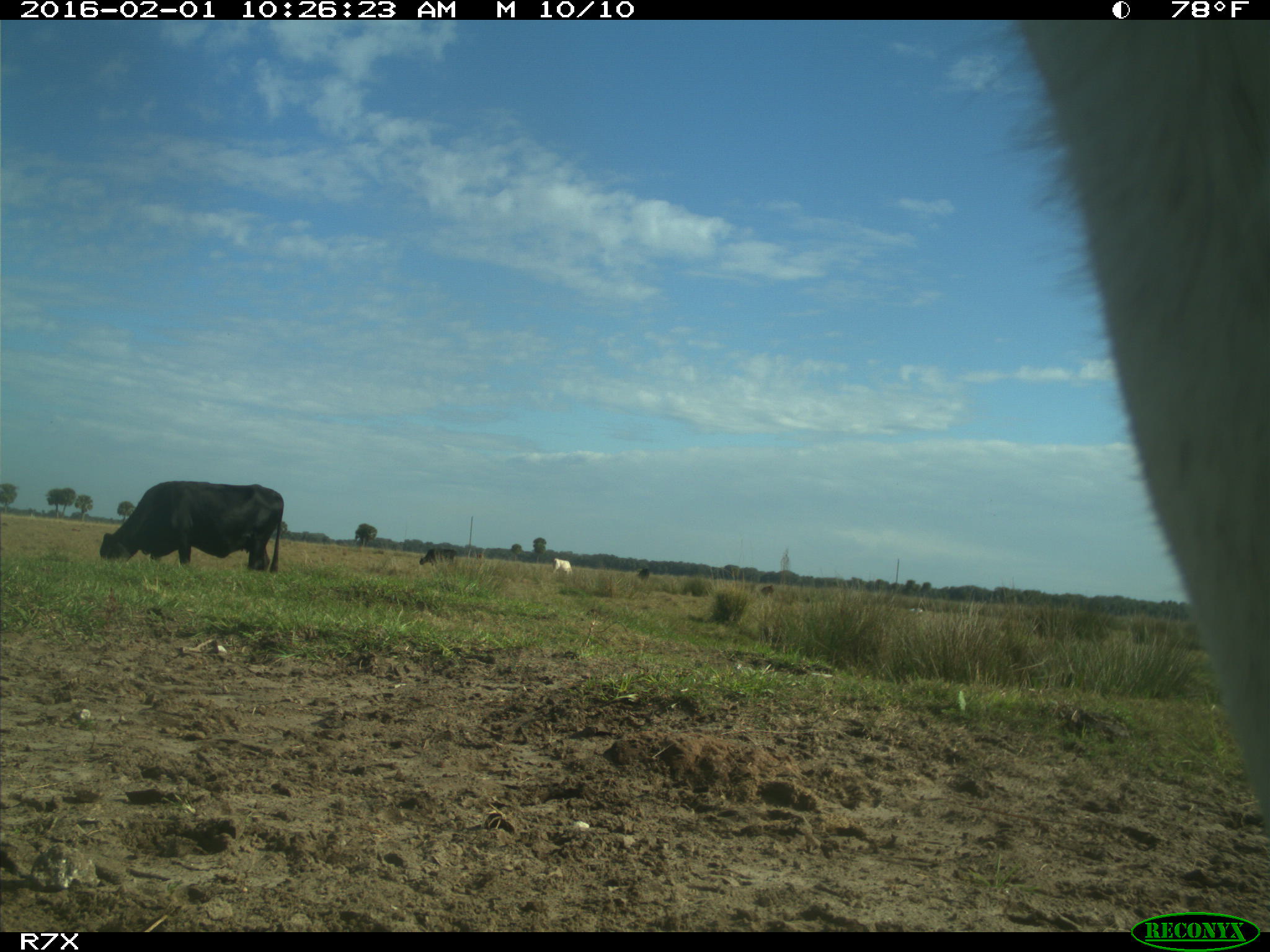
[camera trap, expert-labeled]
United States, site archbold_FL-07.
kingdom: Animalia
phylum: Chordata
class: Mammalia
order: Artiodactyla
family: Bovidae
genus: Bos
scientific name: Bos taurus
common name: domestic cow